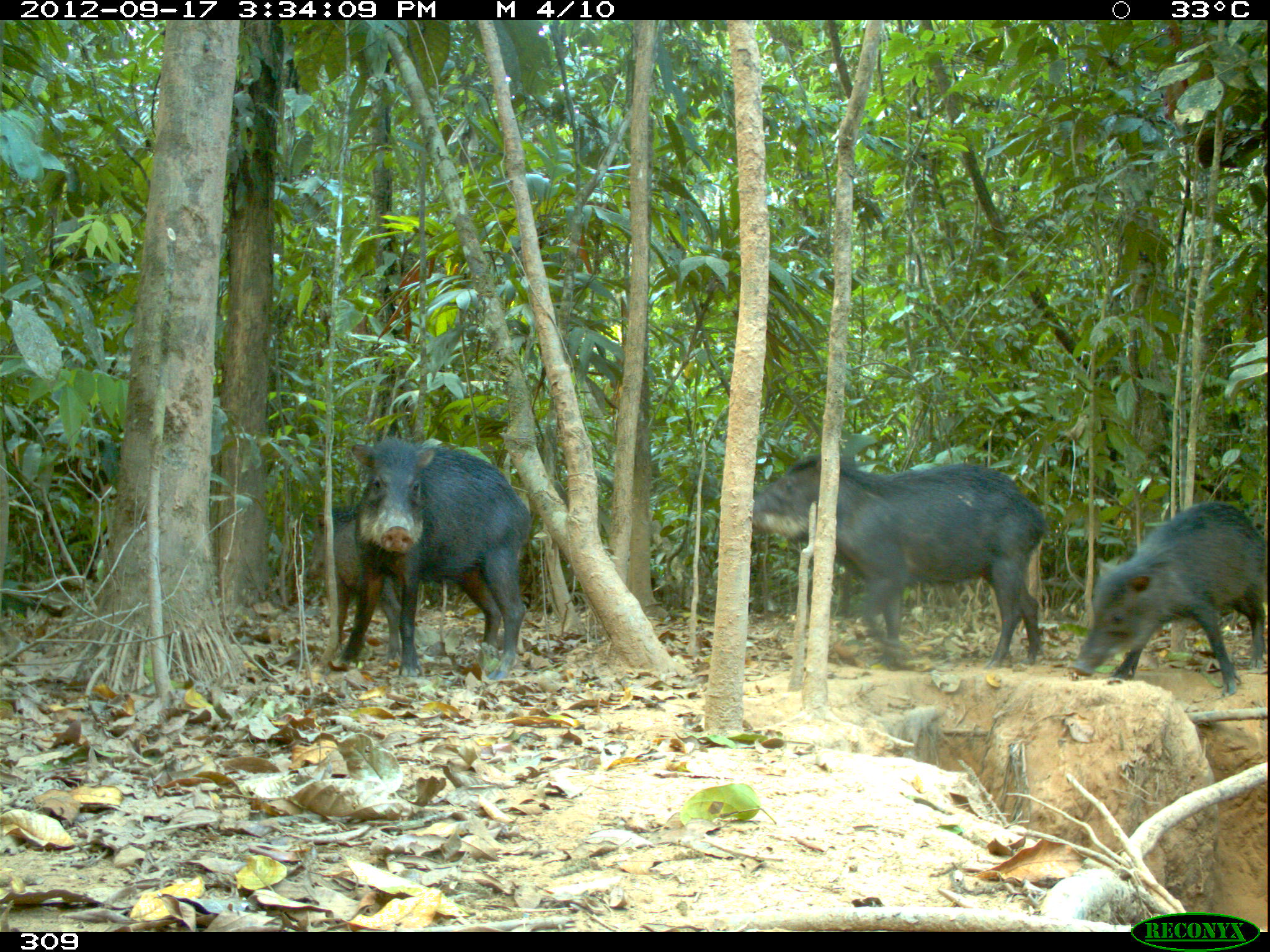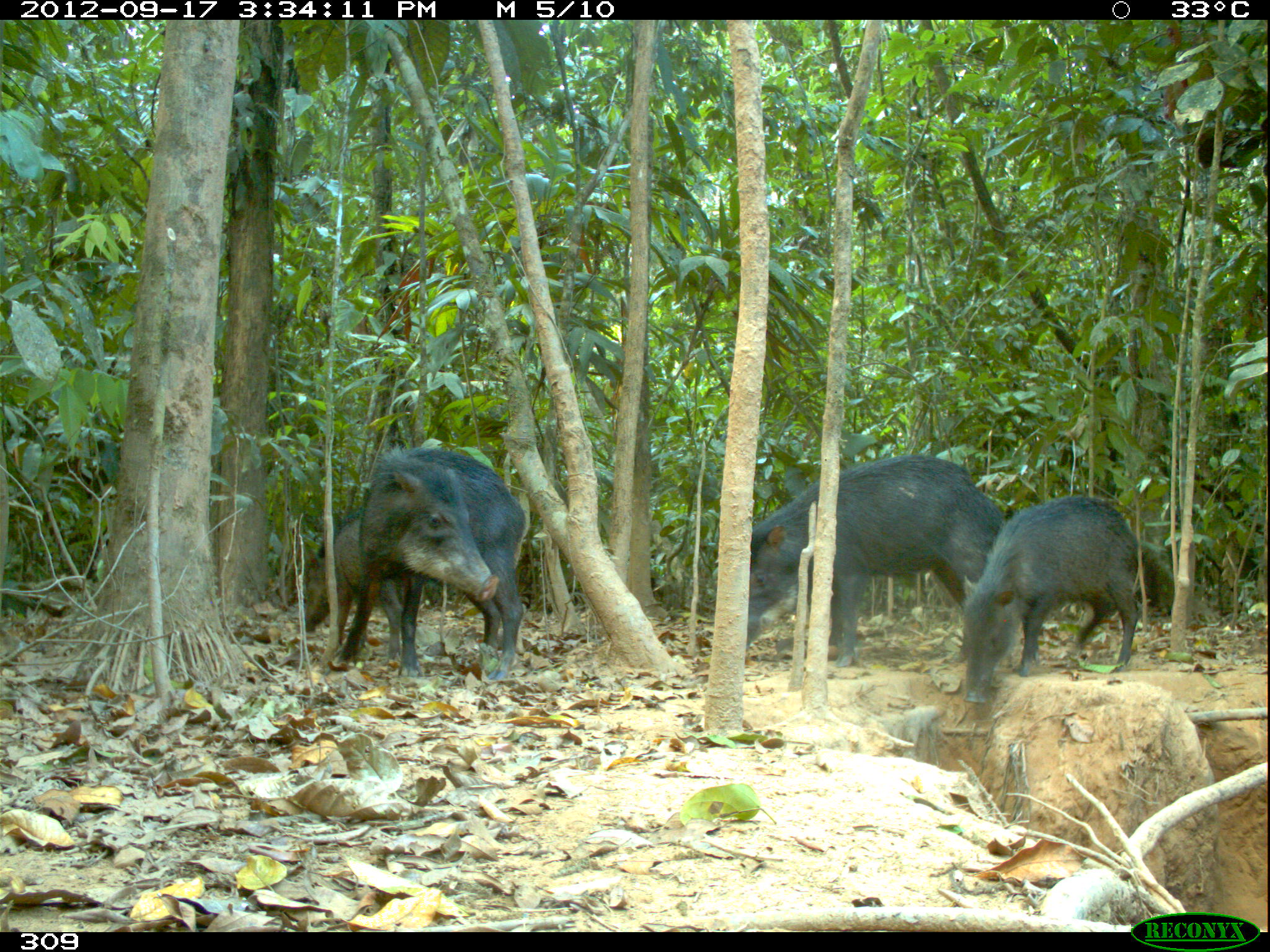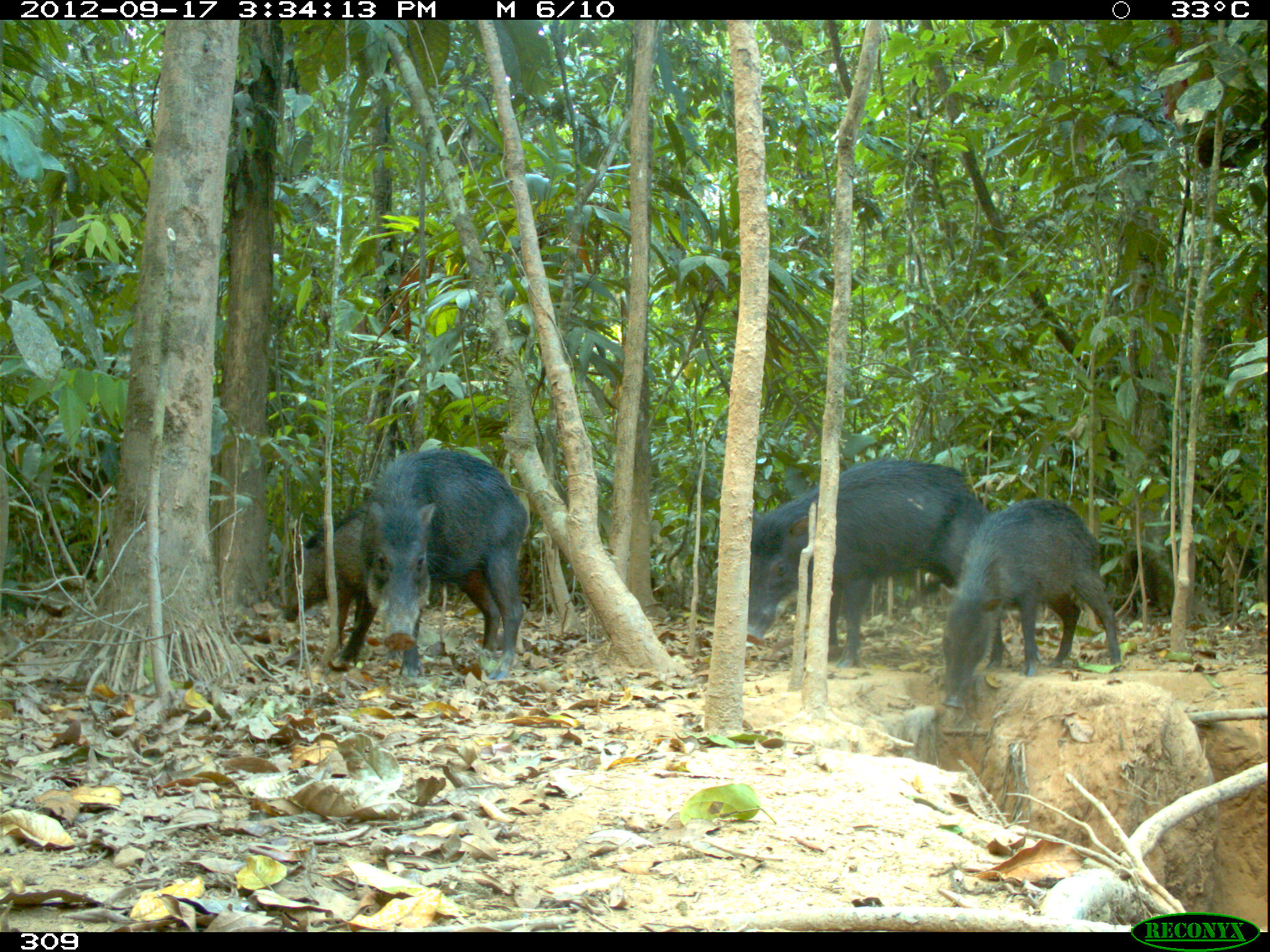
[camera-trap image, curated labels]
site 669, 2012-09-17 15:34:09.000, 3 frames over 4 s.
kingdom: Animalia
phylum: Chordata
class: Mammalia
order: Artiodactyla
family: Tayassuidae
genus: Tayassu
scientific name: Tayassu pecari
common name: white-lipped peccary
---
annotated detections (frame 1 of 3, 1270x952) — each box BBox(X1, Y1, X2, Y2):
tayassu pecari: BBox(751, 450, 1047, 670); BBox(324, 434, 534, 676); BBox(1069, 497, 1268, 694); BBox(303, 504, 402, 670)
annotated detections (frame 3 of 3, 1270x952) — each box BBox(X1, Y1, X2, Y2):
tayassu pecari: BBox(747, 455, 1002, 665); BBox(326, 447, 528, 679); BBox(939, 494, 1123, 709); BBox(274, 506, 366, 669)